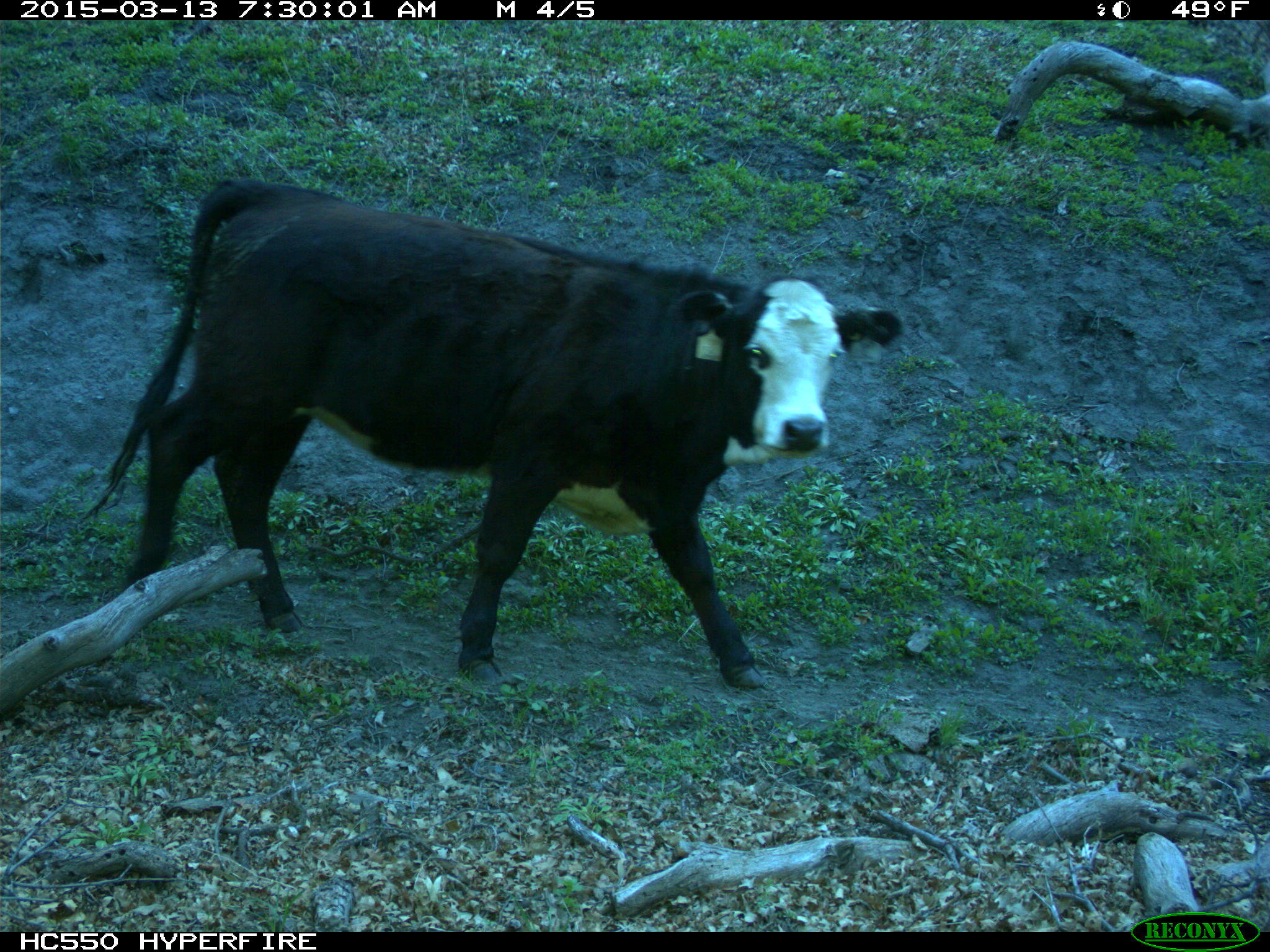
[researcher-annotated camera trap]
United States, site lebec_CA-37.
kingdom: Animalia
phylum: Chordata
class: Mammalia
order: Artiodactyla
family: Bovidae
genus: Bos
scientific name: Bos taurus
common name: domestic cow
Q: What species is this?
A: Bos taurus (domestic cow).